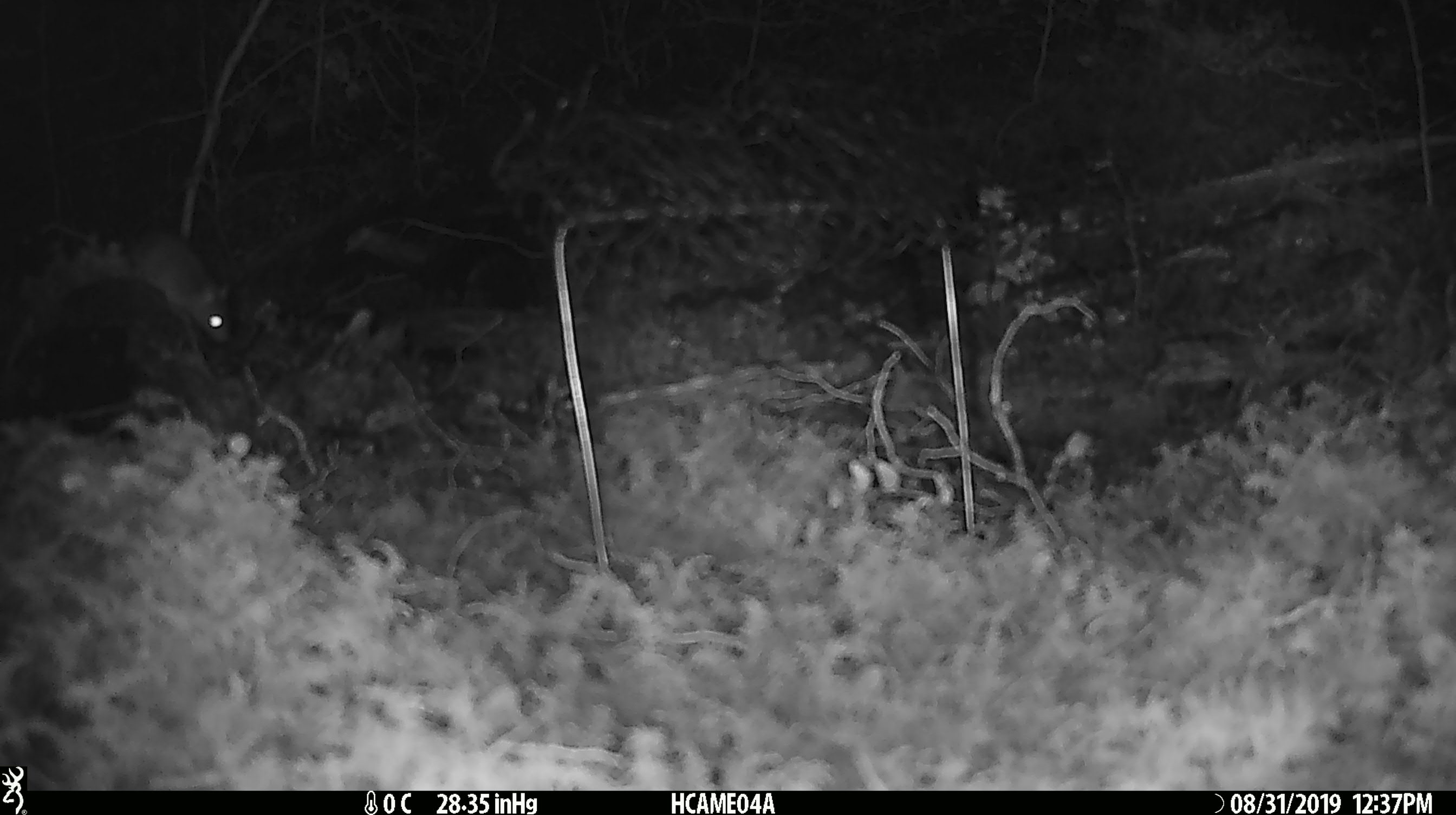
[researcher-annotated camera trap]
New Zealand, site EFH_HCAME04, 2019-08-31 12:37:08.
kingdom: Animalia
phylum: Chordata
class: Mammalia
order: Rodentia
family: Muridae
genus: Mus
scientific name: Mus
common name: mouse